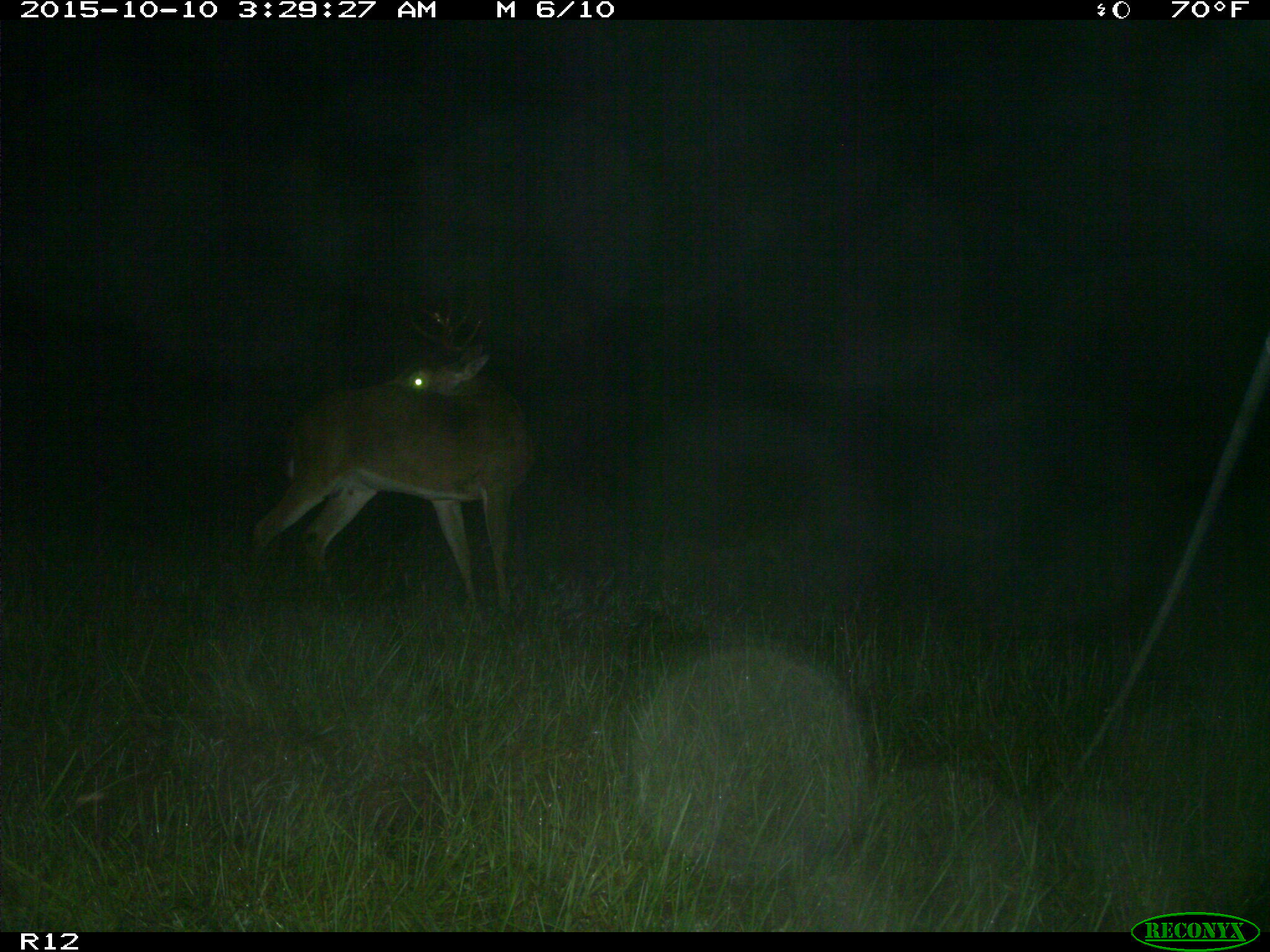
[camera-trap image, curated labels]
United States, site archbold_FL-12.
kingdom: Animalia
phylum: Chordata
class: Mammalia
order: Artiodactyla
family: Cervidae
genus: Odocoileus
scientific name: Odocoileus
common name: deer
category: unidentified deer